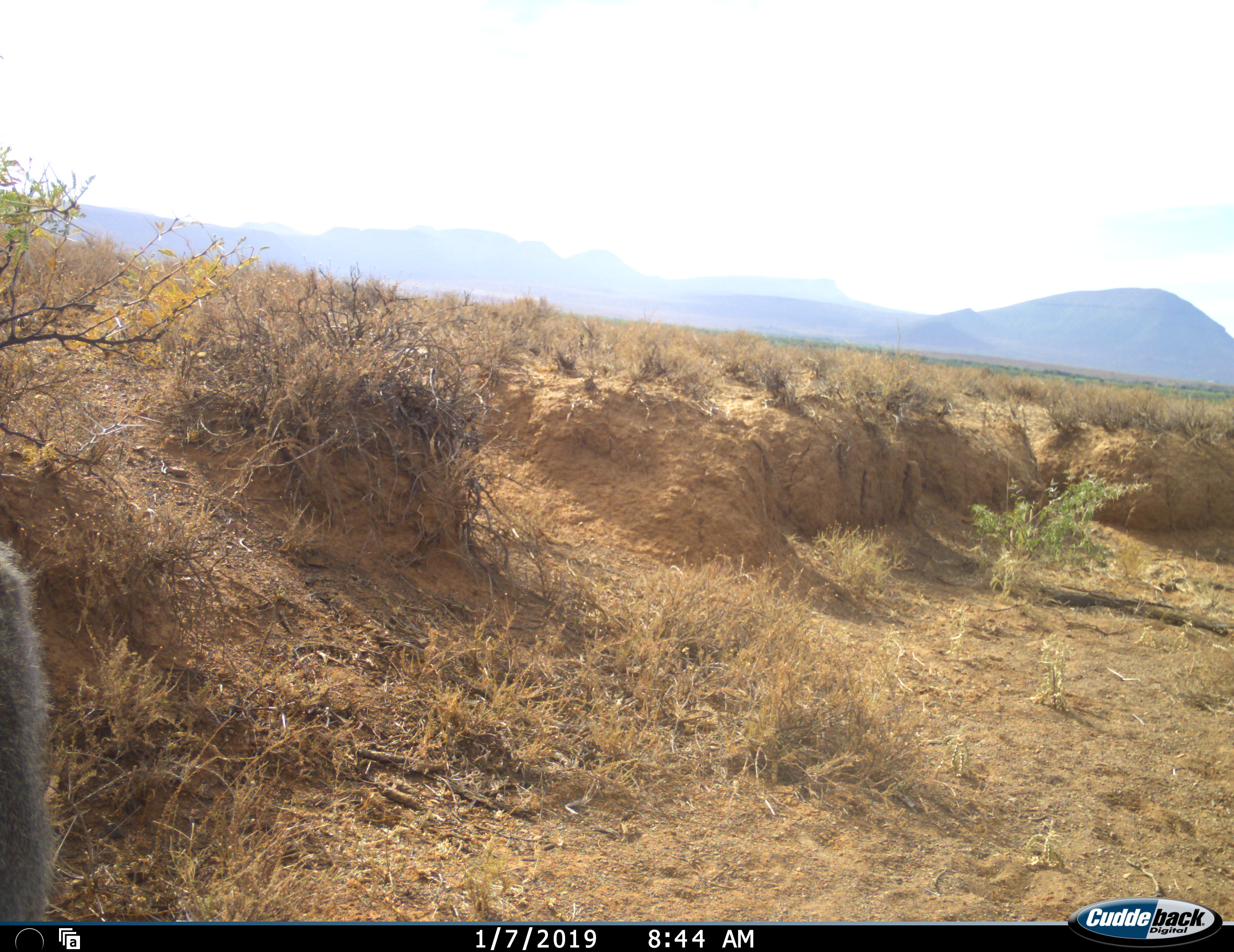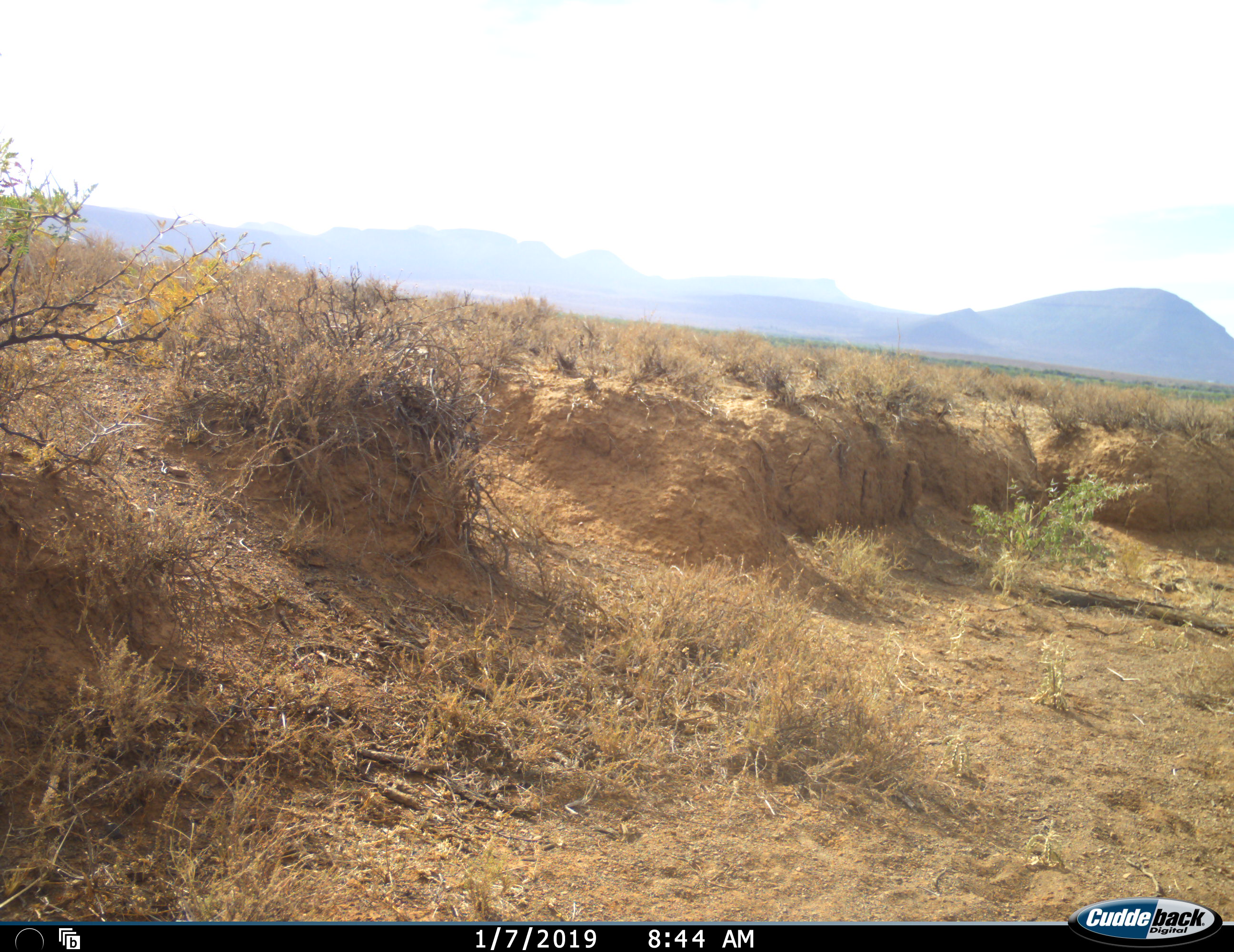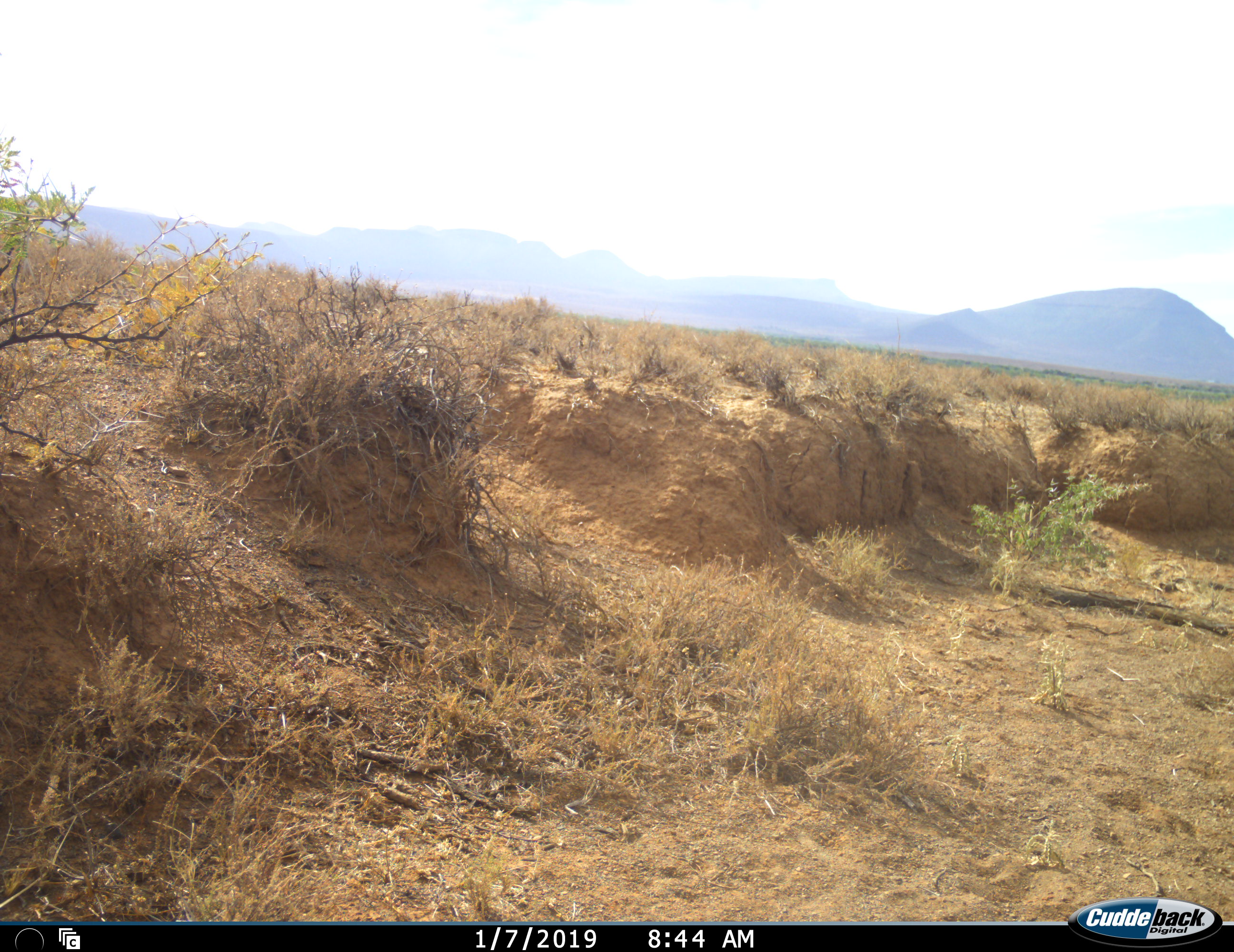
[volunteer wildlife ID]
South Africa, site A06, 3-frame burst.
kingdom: Animalia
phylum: Chordata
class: Mammalia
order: Primates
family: Cercopithecidae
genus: Papio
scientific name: Papio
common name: baboon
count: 1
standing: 0%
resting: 0%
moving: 100%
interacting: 0%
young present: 0%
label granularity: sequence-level